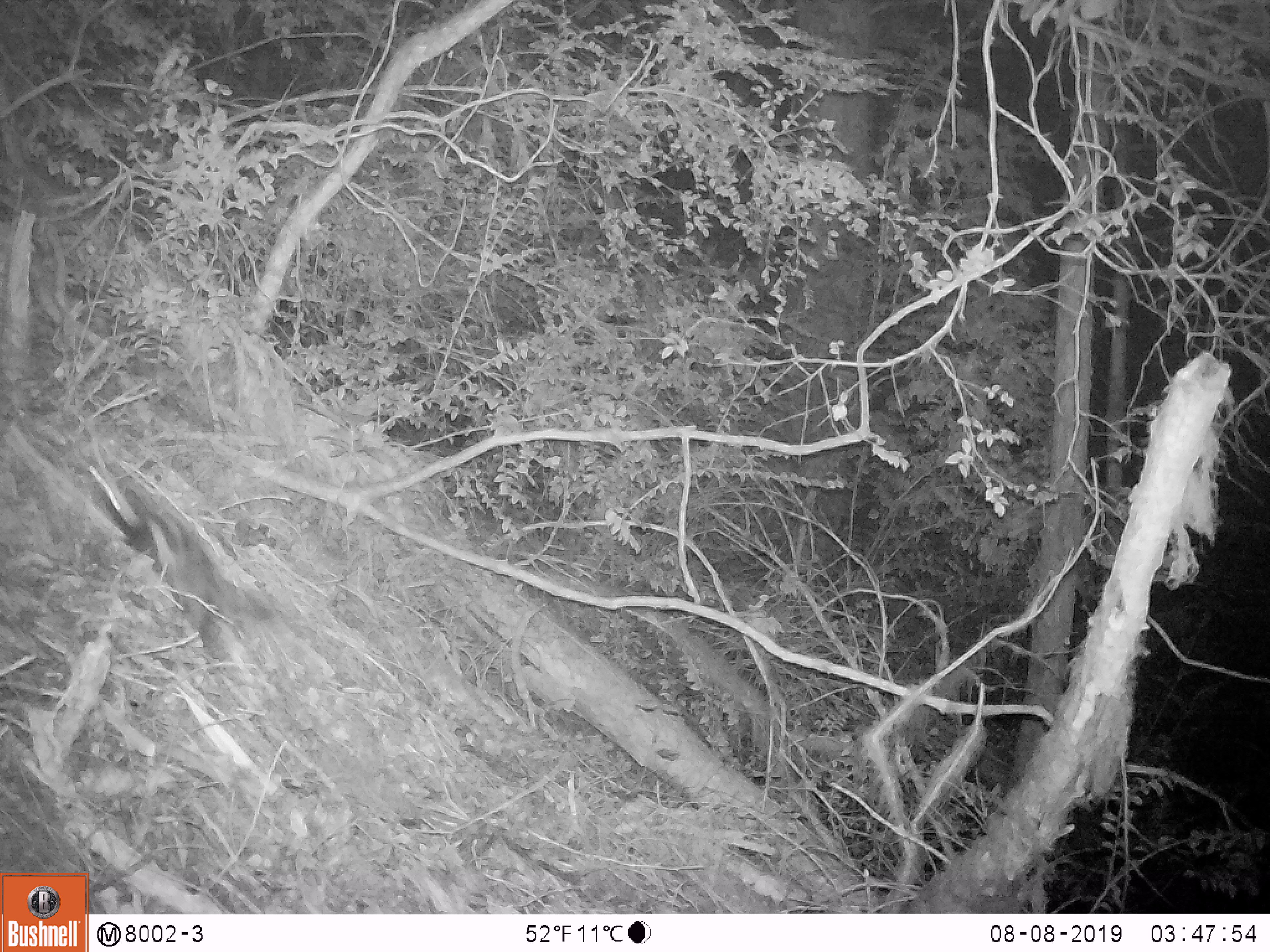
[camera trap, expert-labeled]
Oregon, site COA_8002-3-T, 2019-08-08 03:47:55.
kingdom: Animalia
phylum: Chordata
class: Mammalia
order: Carnivora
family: Mephitidae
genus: Spilogale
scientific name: Spilogale gracilis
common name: western spotted skunk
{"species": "western spotted skunk (Spilogale gracilis)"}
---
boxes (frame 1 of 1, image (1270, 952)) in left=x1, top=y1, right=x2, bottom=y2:
western spotted skunk: left=88, top=463, right=291, bottom=653